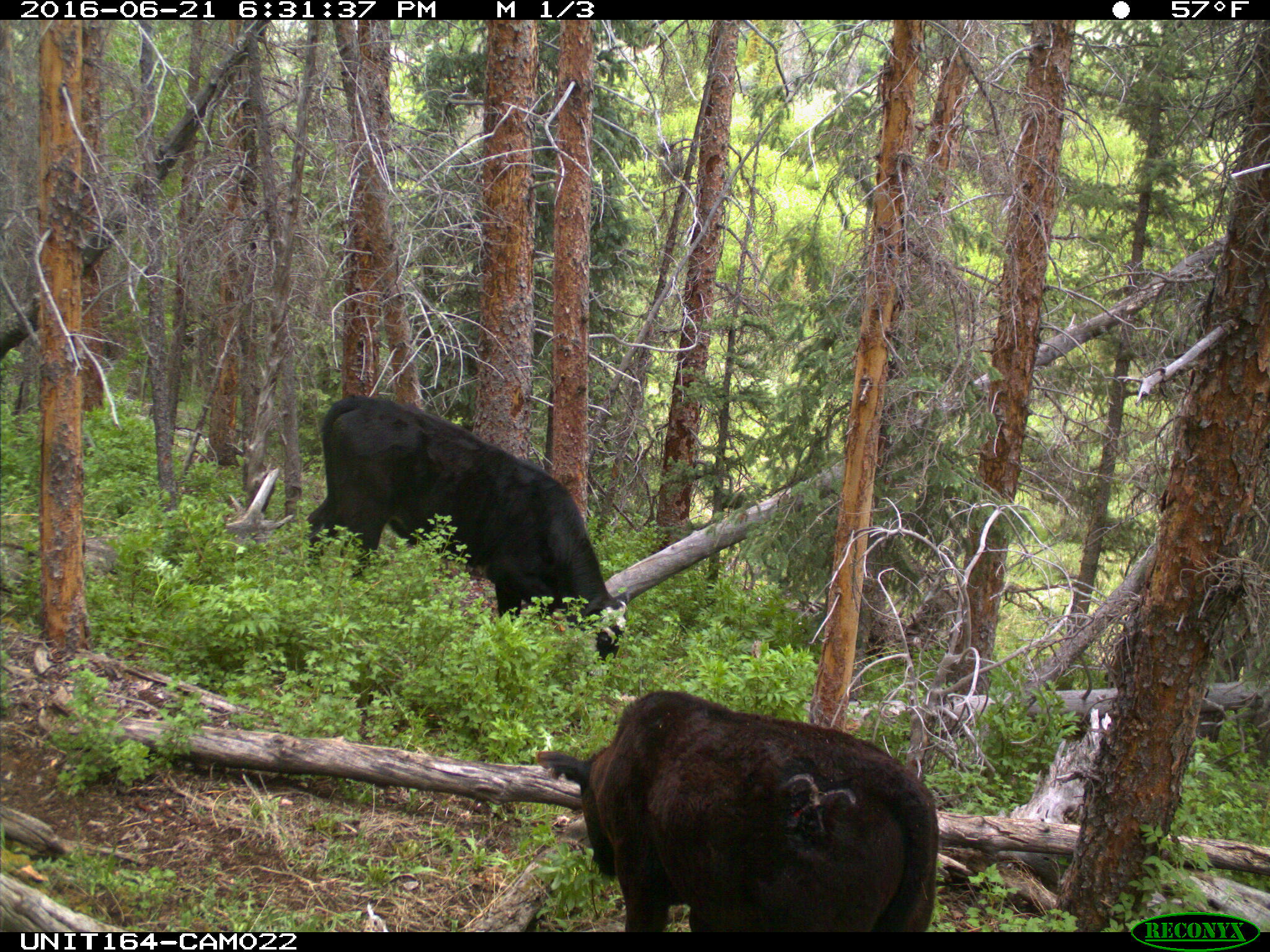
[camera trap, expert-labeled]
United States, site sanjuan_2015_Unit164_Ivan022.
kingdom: Animalia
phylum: Chordata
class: Mammalia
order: Artiodactyla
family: Bovidae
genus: Bos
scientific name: Bos taurus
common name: domestic cow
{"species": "Bos taurus (domestic cow)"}